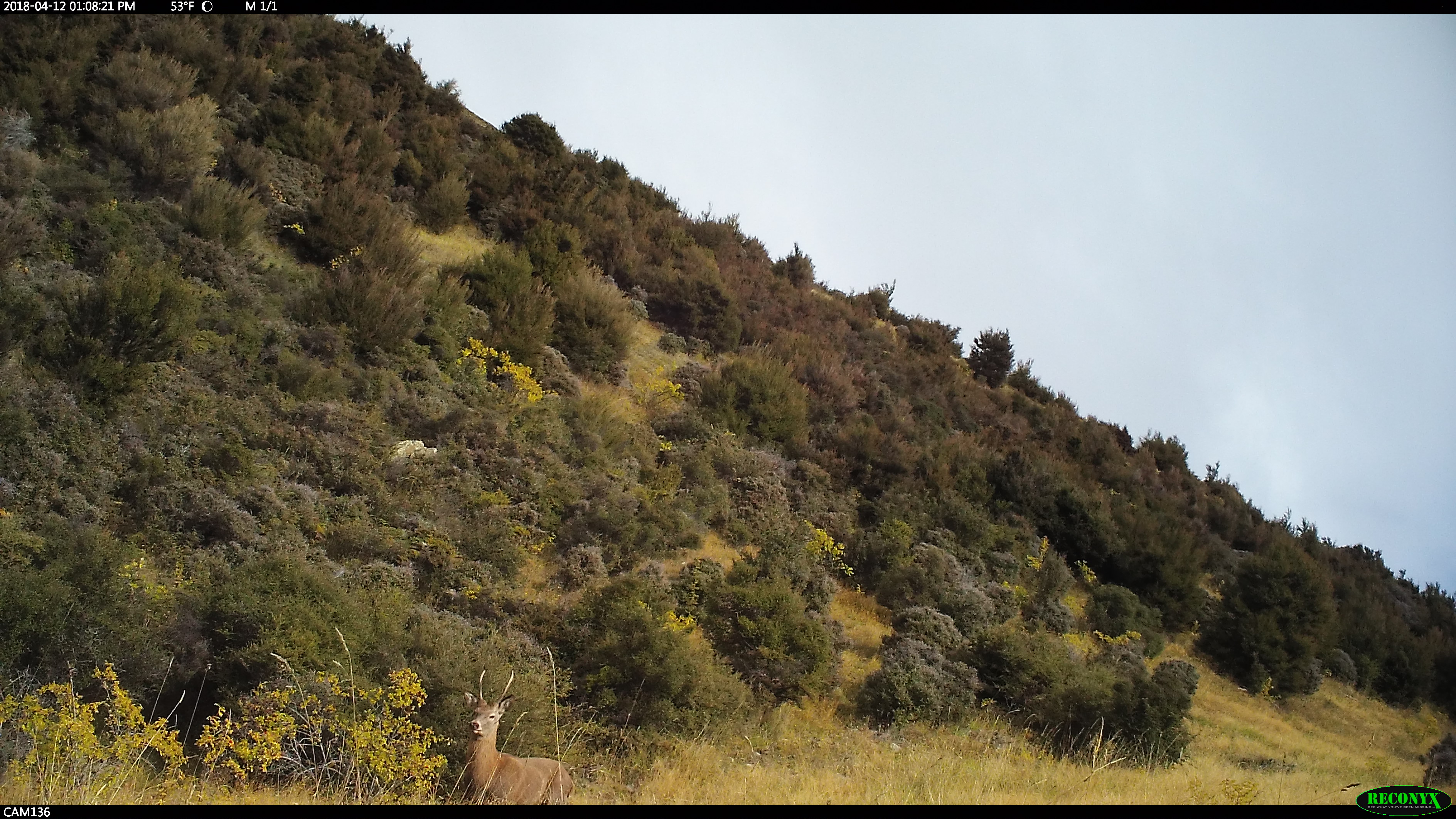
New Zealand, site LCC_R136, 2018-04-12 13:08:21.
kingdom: Animalia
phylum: Chordata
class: Mammalia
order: Artiodactyla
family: Cervidae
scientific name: Cervidae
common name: deer